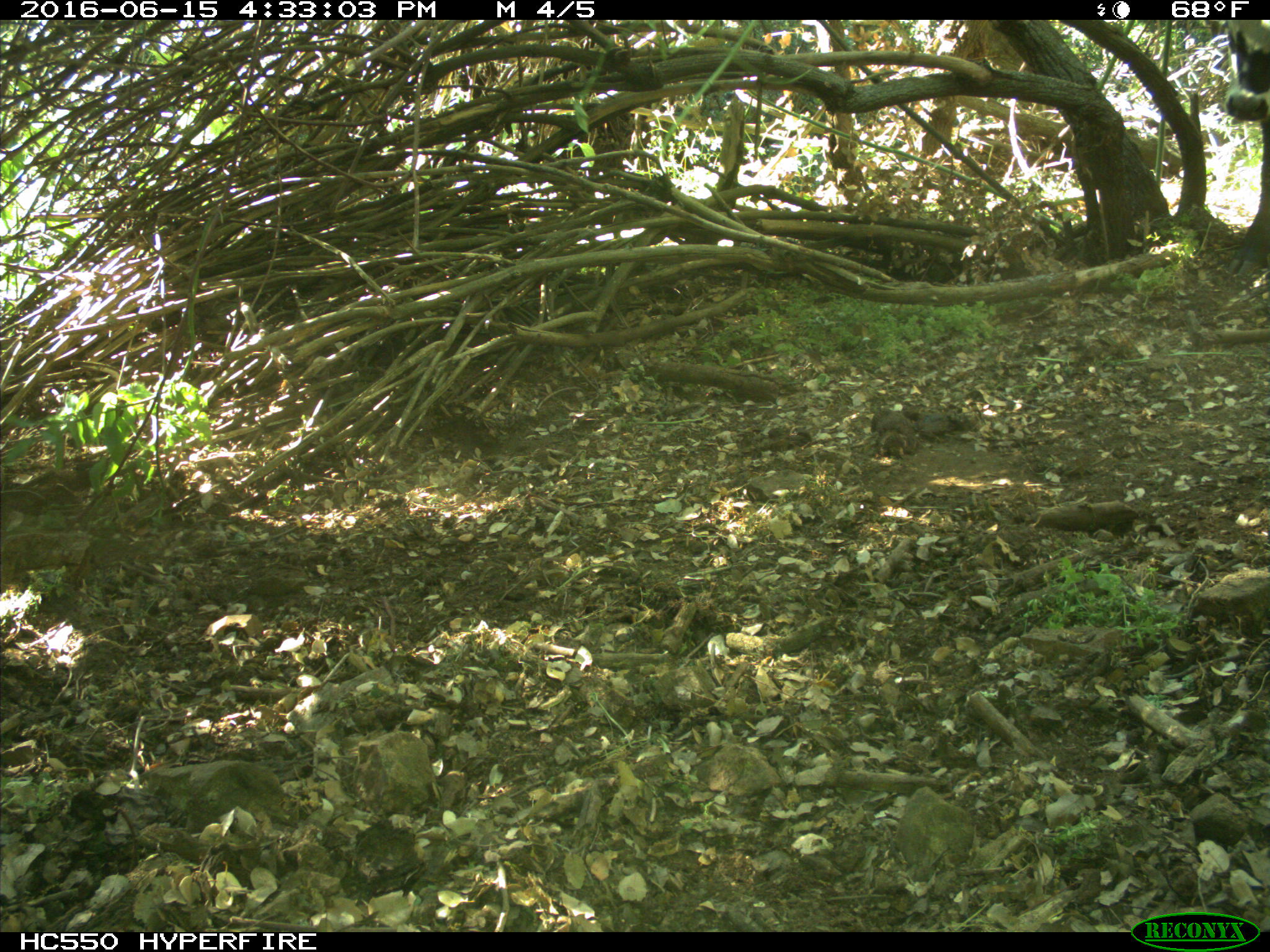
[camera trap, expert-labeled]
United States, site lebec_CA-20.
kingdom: Animalia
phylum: Chordata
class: Mammalia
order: Artiodactyla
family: Bovidae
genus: Bos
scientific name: Bos taurus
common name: domestic cow